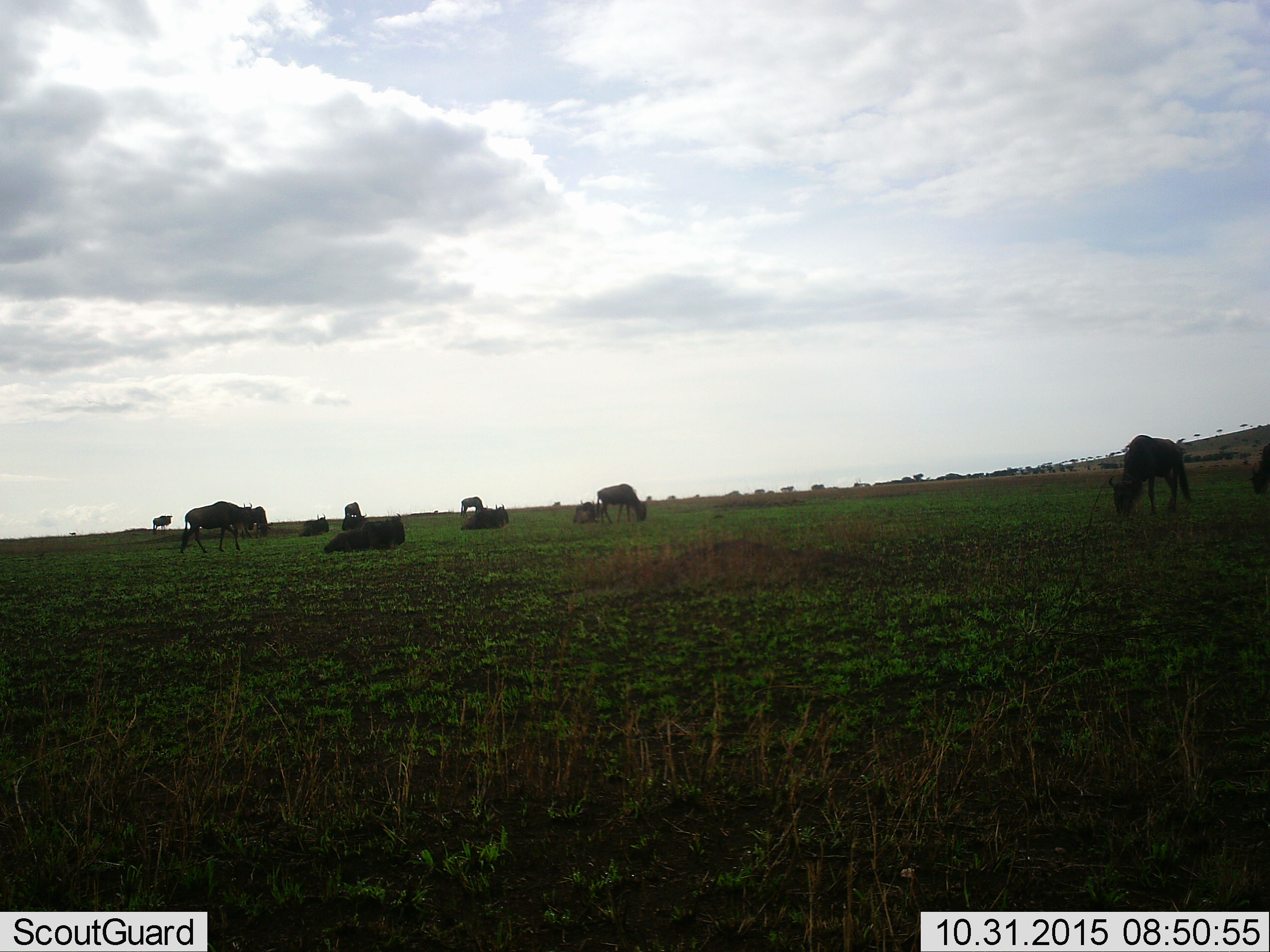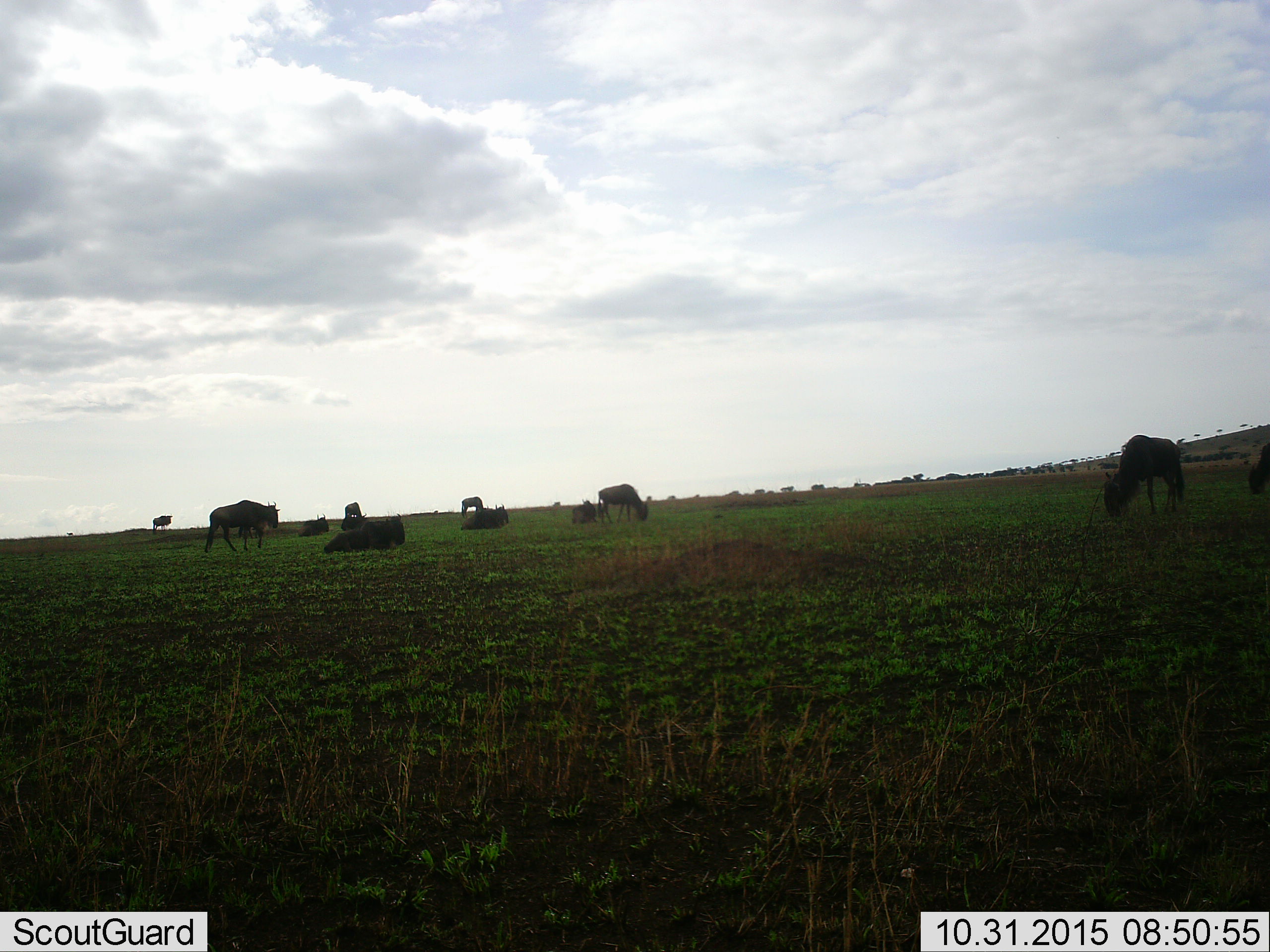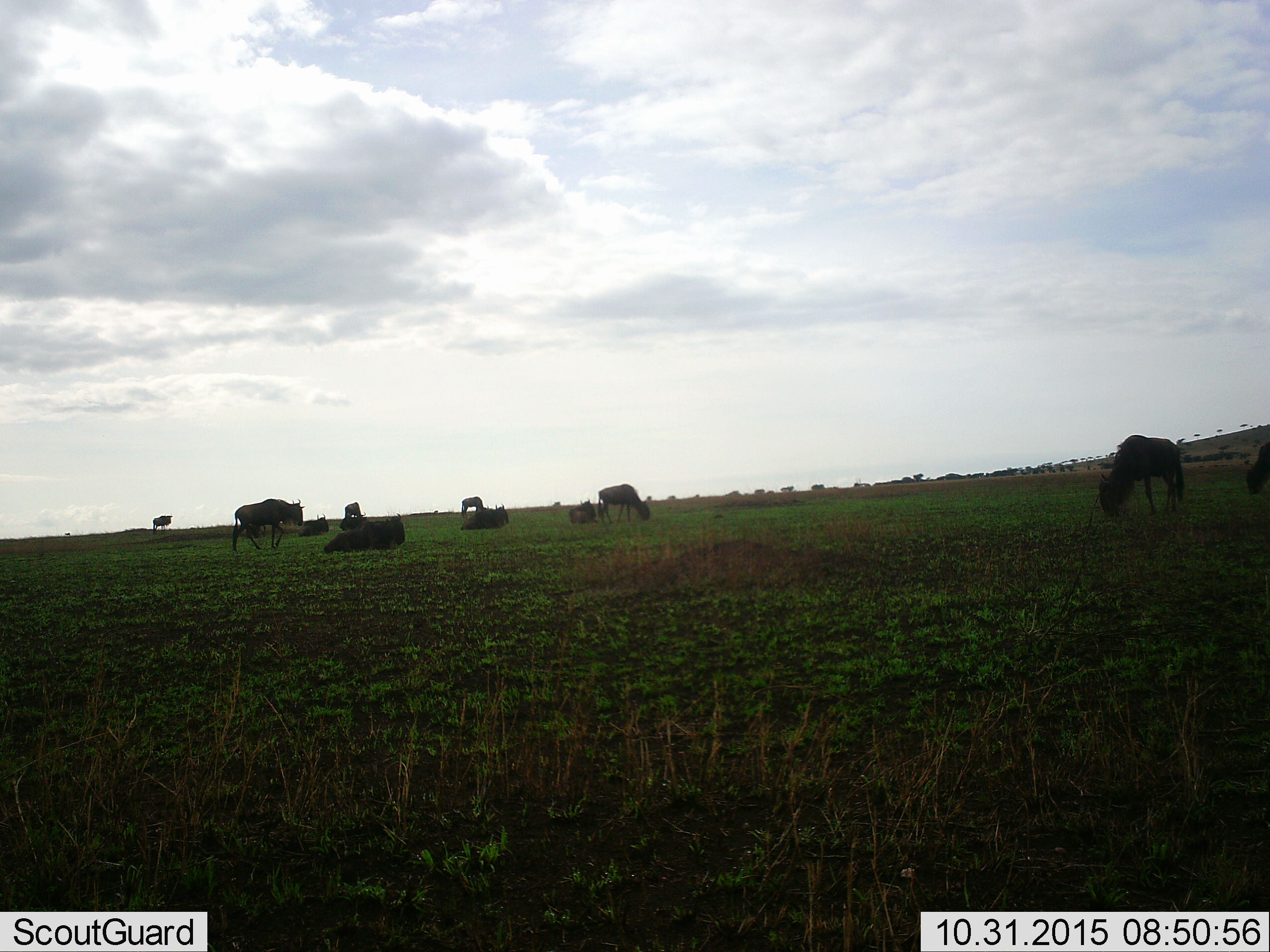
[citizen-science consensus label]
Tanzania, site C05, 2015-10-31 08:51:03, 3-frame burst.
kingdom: Animalia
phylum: Chordata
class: Mammalia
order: Artiodactyla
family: Bovidae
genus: Connochaetes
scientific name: Connochaetes taurinus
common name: blue wildebeest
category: wildebeest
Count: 11-50.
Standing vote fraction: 64%.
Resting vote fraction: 93%.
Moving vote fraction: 57%.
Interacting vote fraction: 7%.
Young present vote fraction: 14%.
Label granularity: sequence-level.